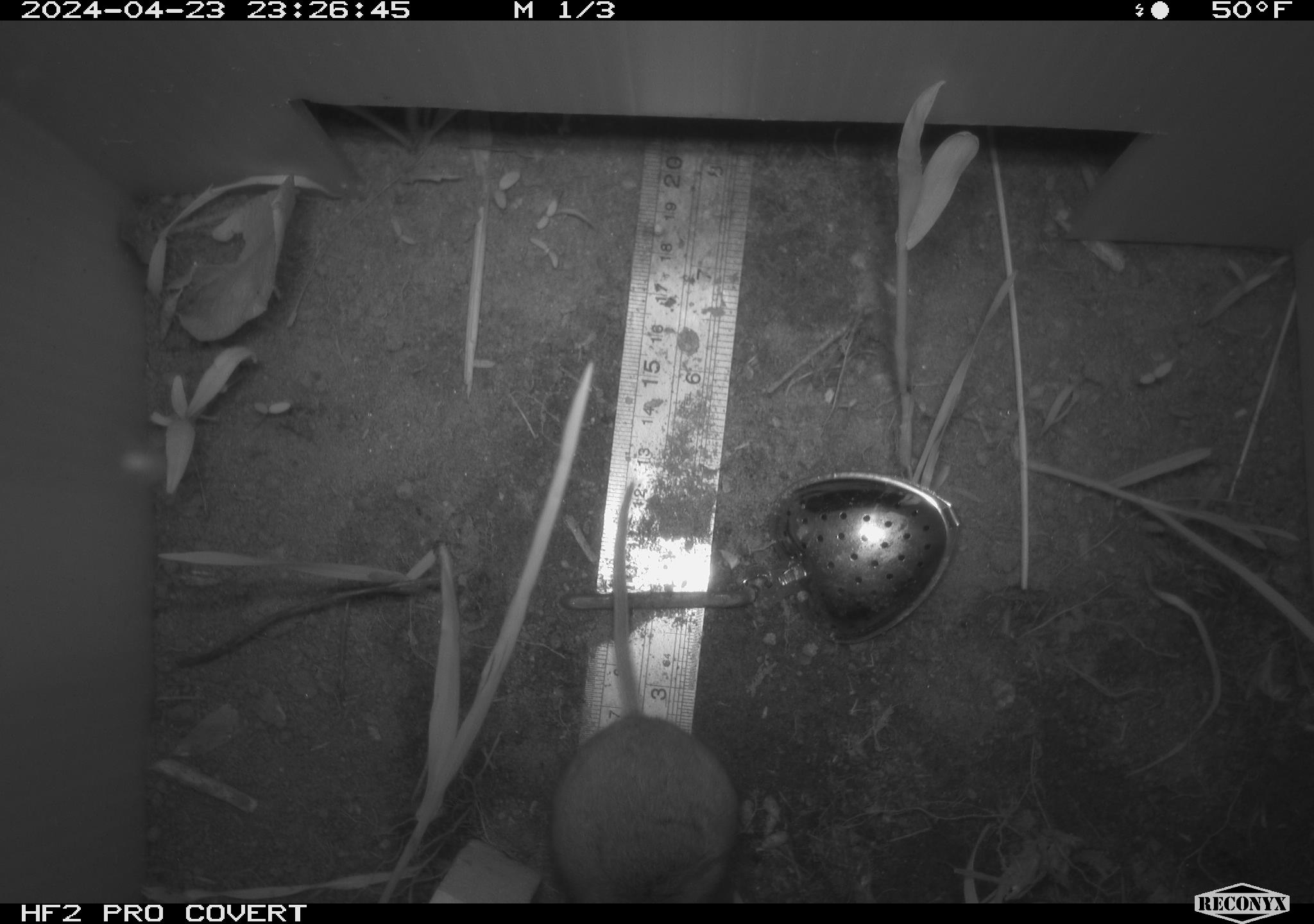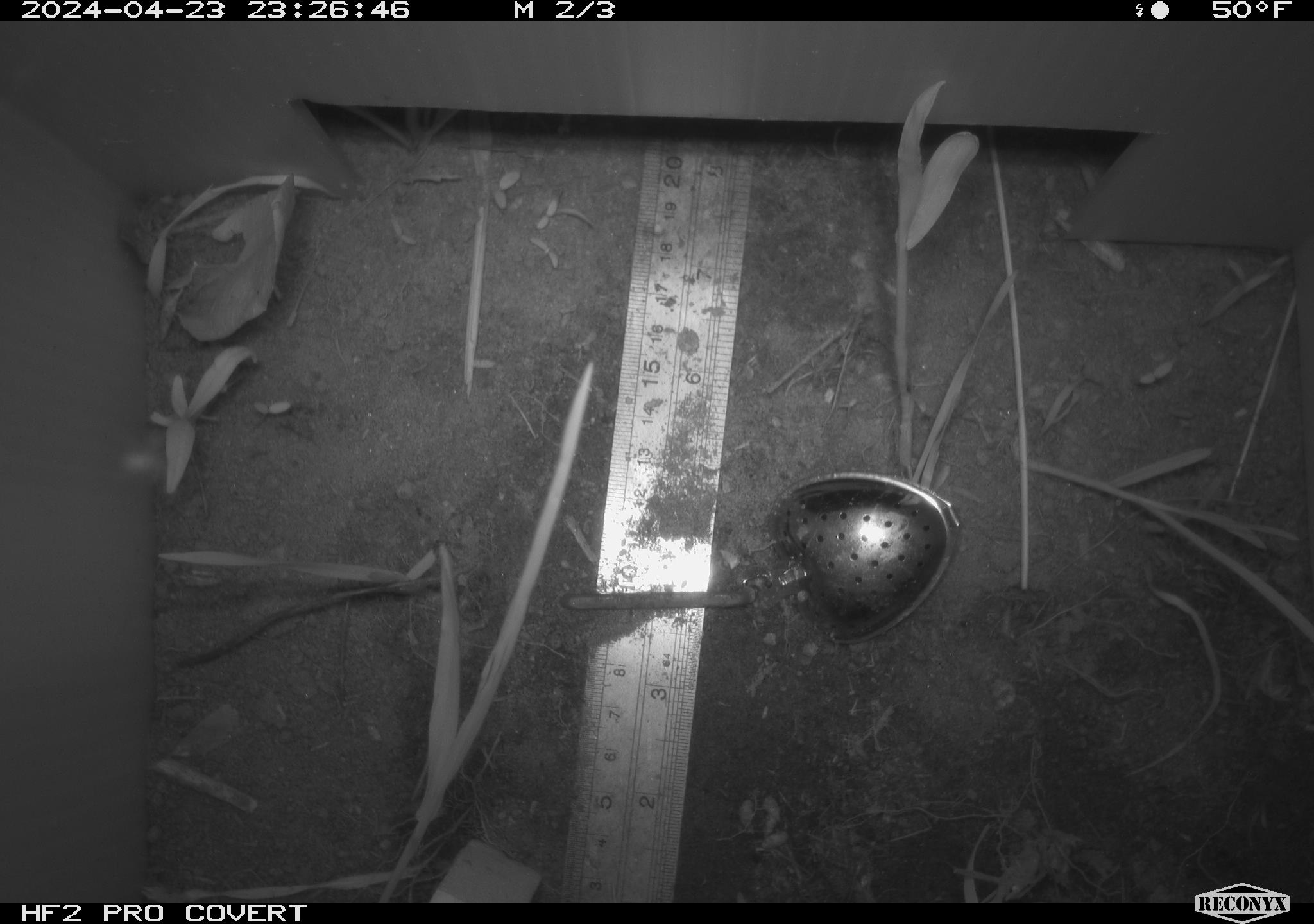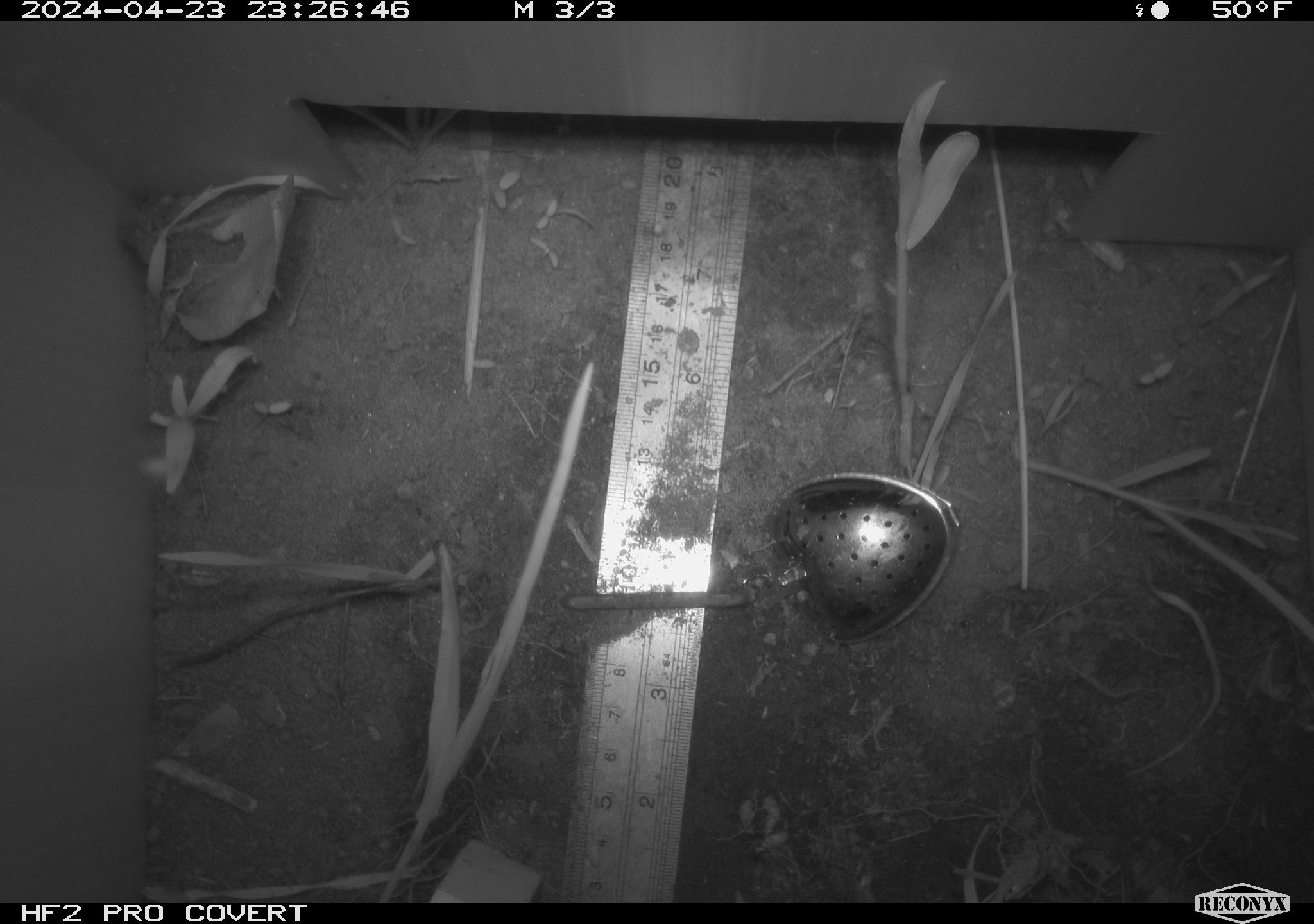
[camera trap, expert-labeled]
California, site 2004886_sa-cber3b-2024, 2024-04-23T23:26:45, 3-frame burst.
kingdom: Animalia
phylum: Chordata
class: Mammalia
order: Rodentia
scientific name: Rodentia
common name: mouse species